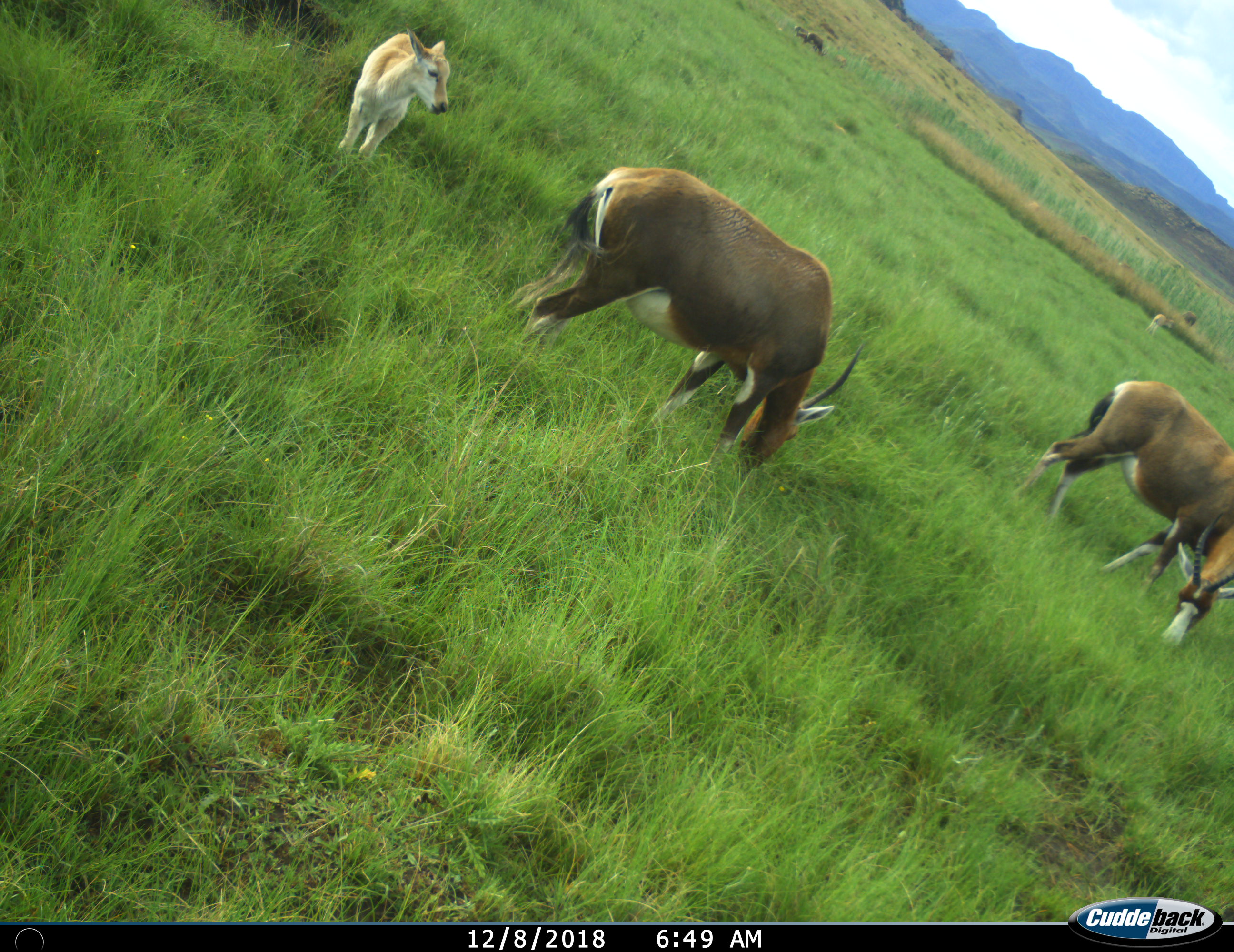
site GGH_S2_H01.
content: unidentified animal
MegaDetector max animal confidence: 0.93